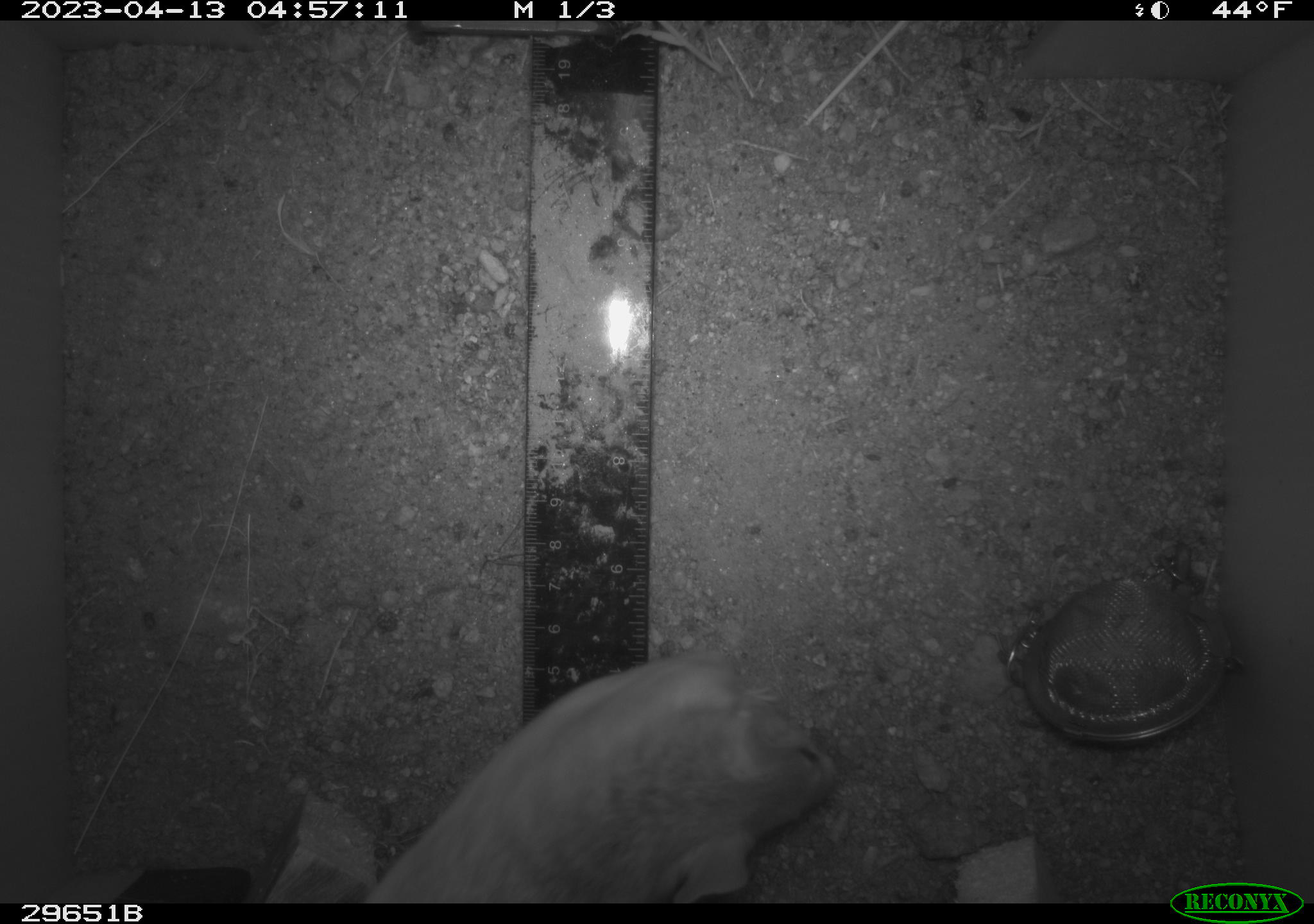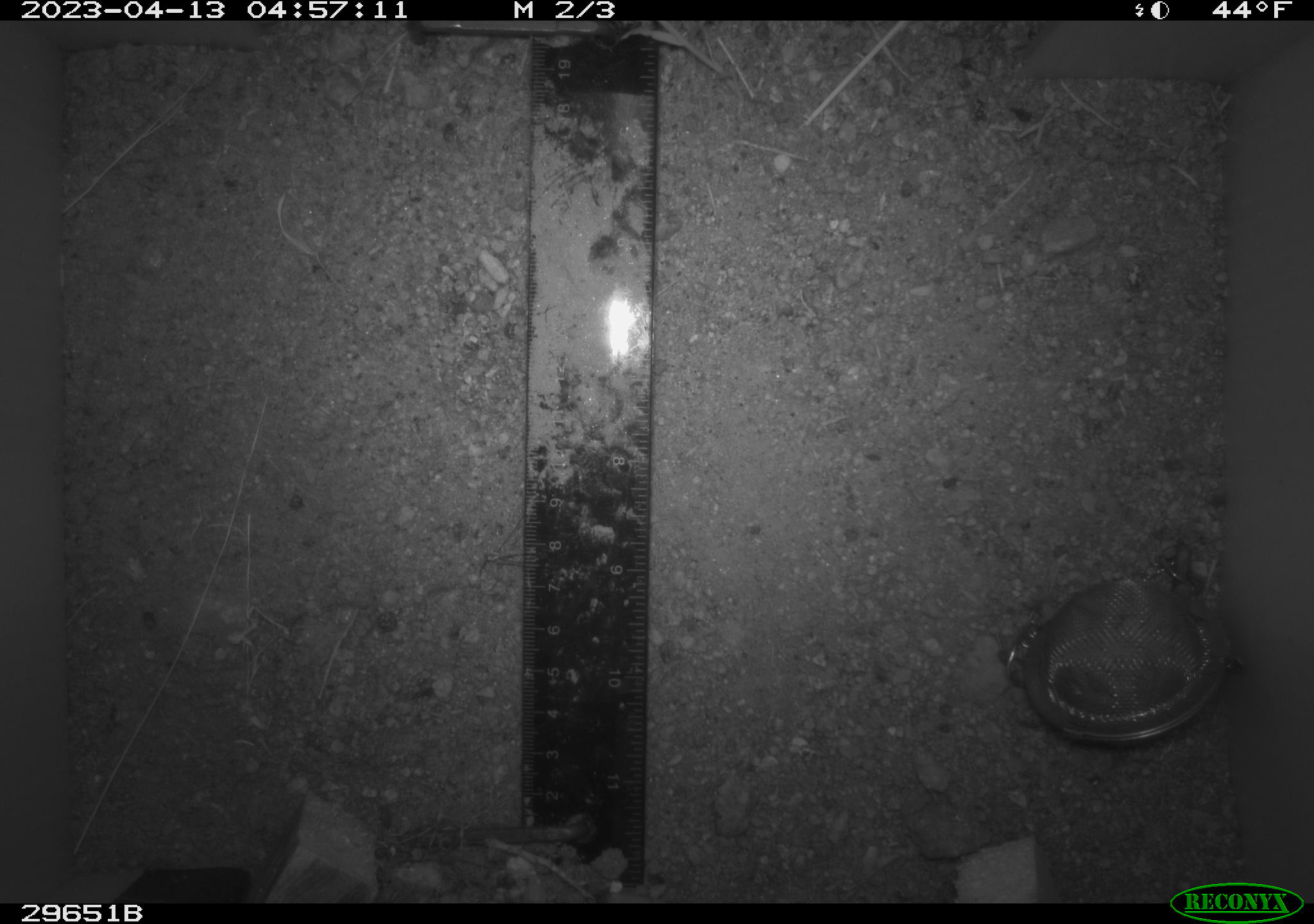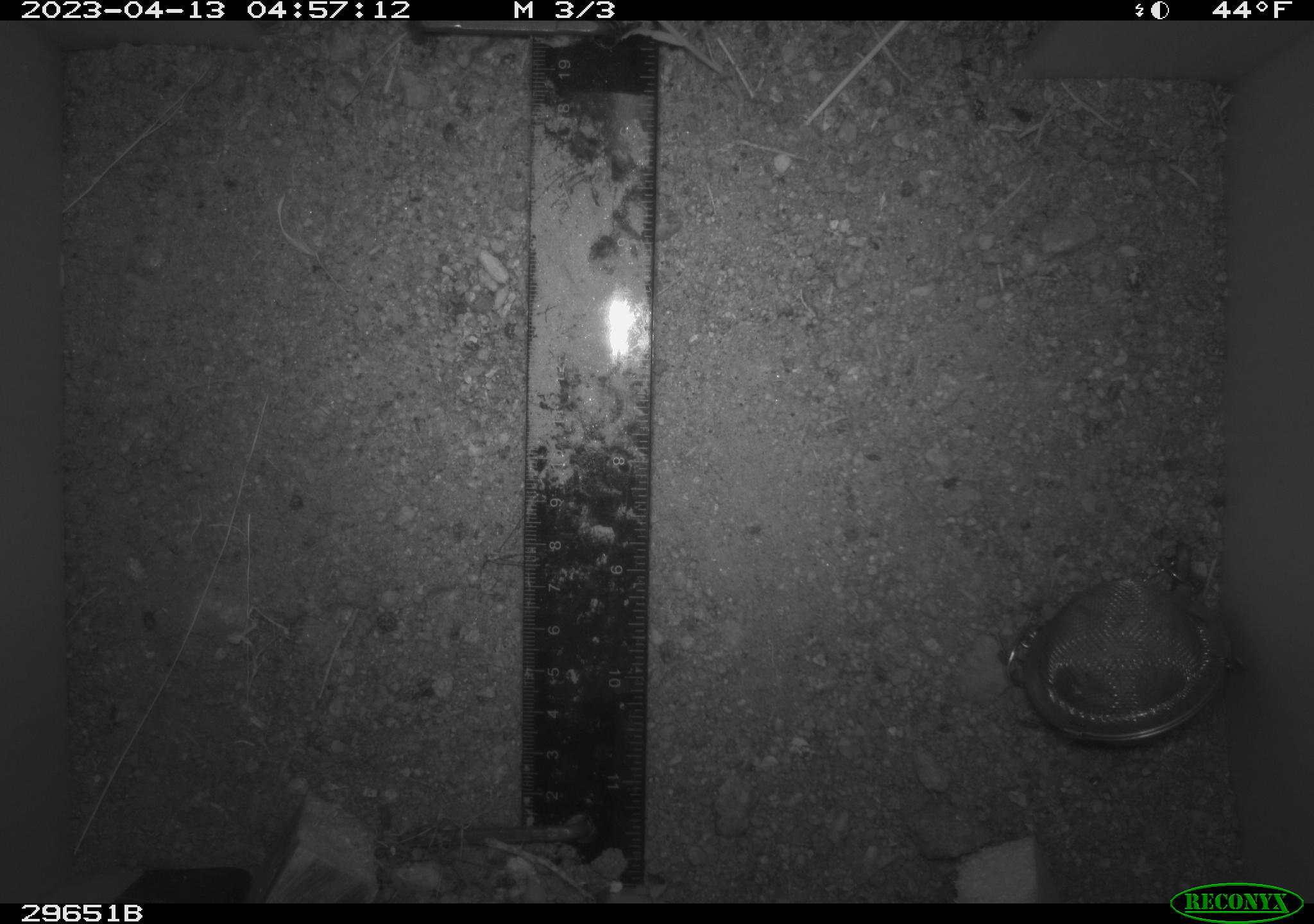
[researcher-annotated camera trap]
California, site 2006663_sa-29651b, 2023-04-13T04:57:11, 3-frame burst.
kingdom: Animalia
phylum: Chordata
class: Mammalia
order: Rodentia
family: Cricetidae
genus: Neotoma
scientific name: Neotoma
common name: pack rat or woodrat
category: neotoma species